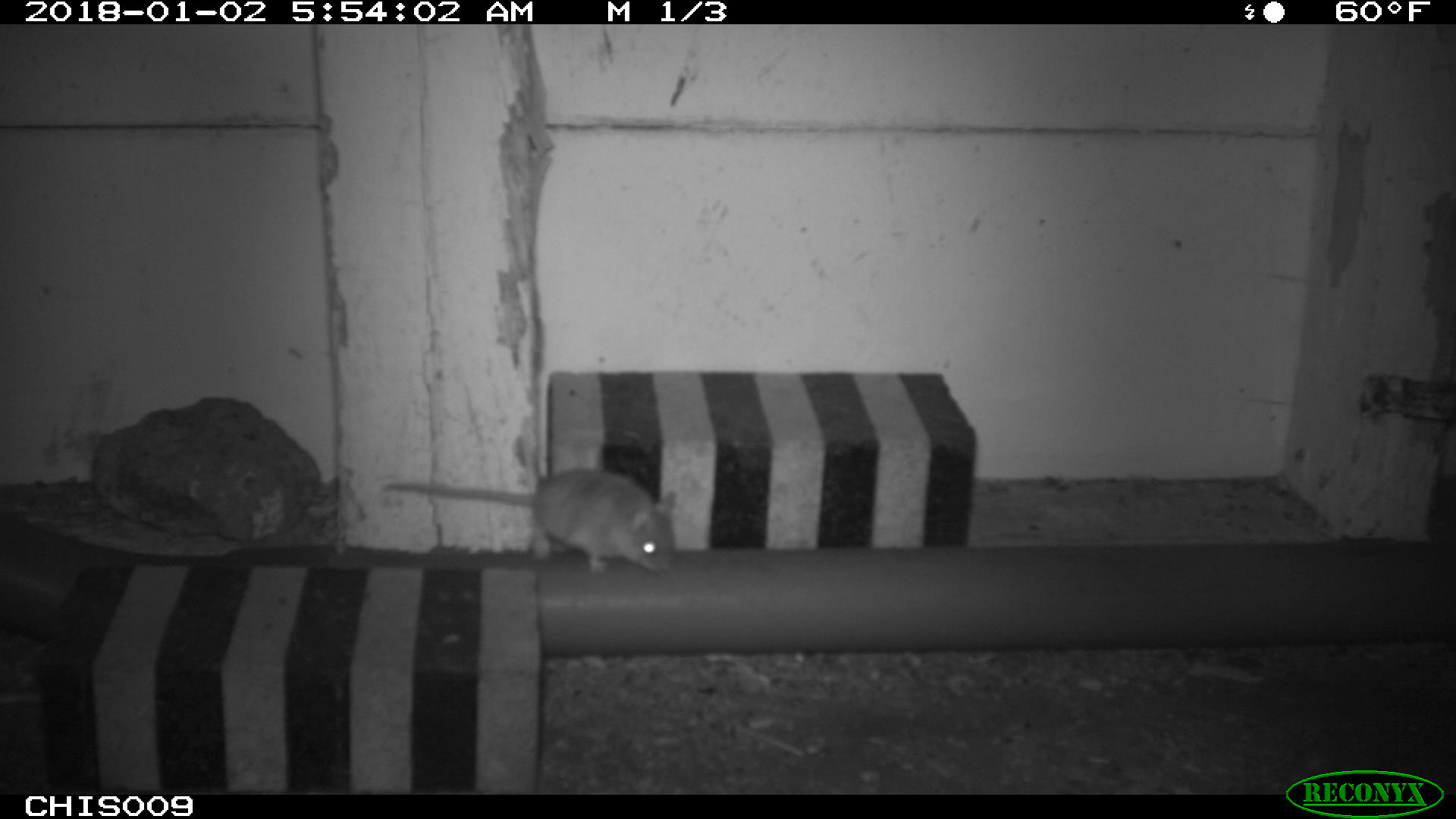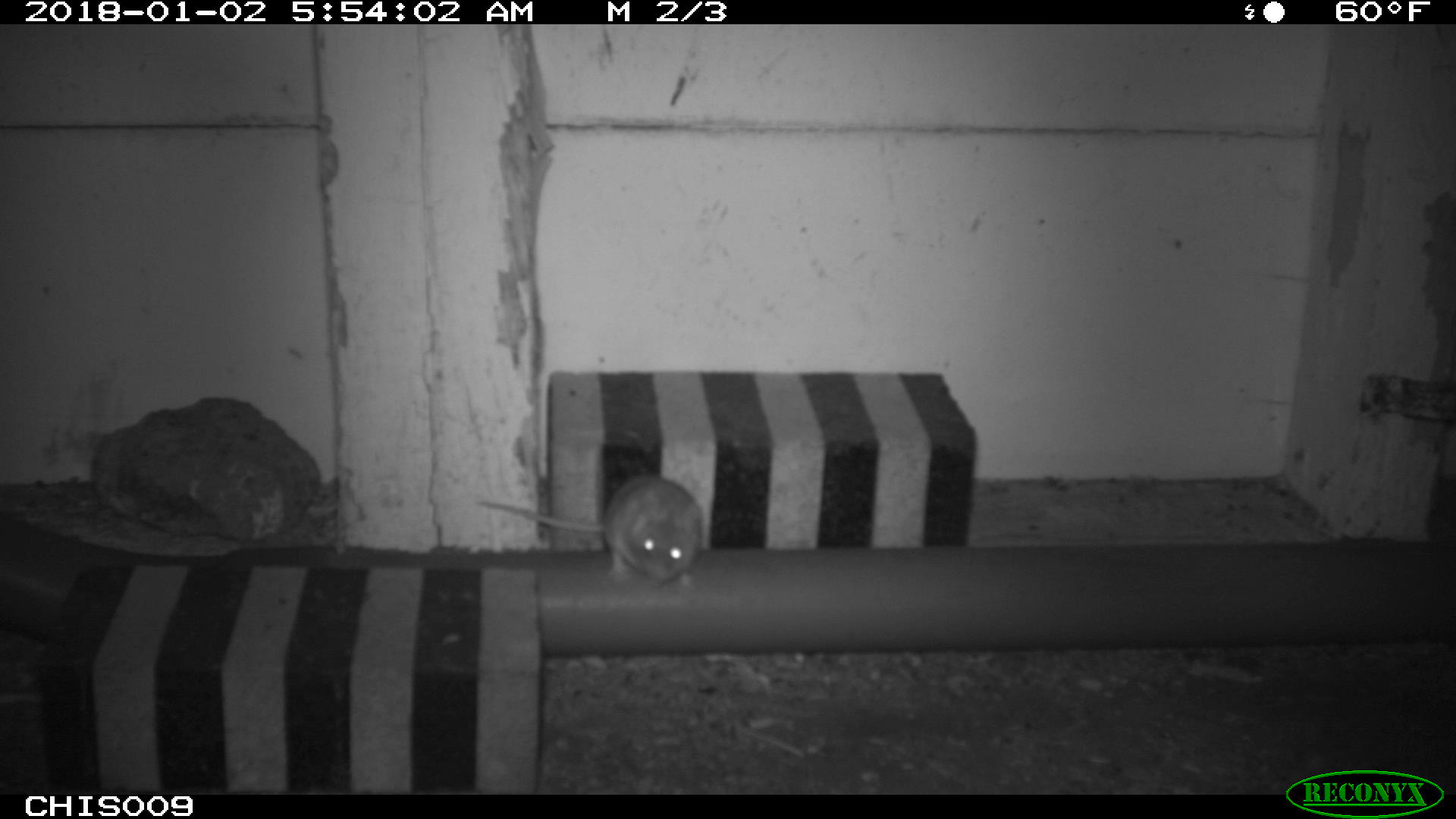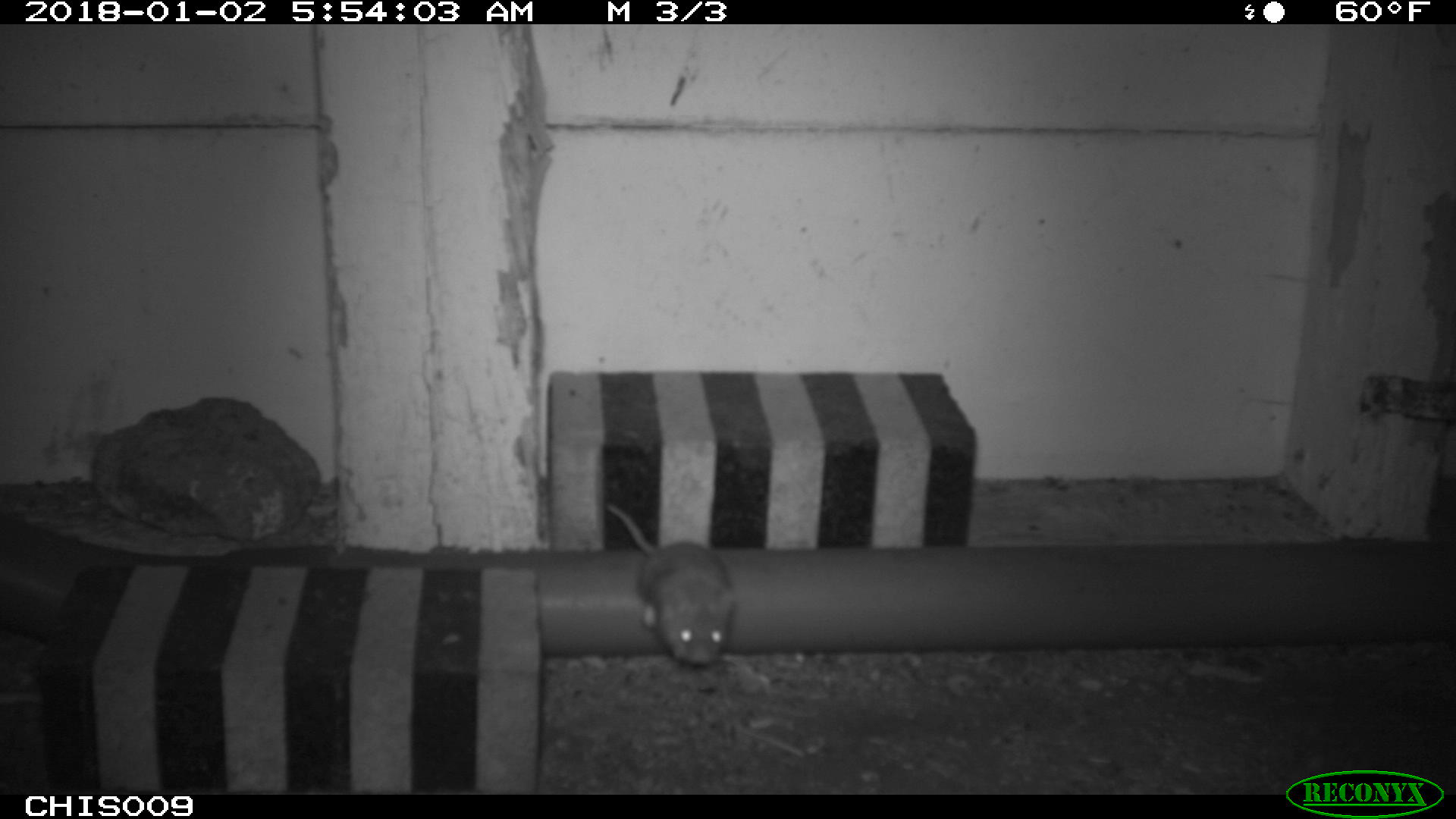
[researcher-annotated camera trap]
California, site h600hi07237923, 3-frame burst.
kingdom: Animalia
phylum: Chordata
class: Mammalia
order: Rodentia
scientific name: Rodentia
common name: rodent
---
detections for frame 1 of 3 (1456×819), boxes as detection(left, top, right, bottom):
rodent: detection(383, 468, 676, 576)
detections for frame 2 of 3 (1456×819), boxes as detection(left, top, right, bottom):
rodent: detection(476, 477, 702, 582)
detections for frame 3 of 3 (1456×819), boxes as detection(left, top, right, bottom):
rodent: detection(607, 502, 736, 663)